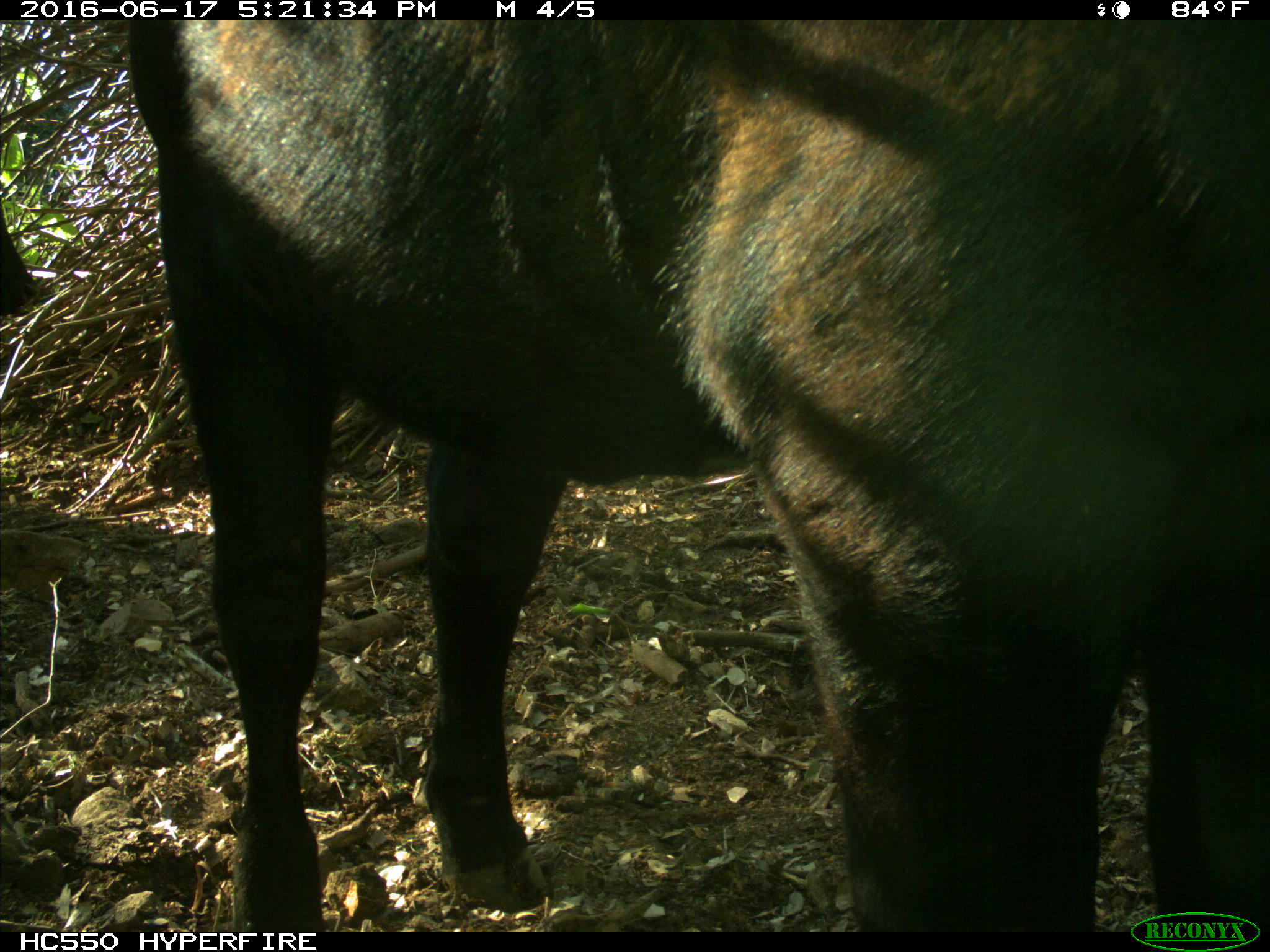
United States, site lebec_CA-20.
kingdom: Animalia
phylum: Chordata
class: Mammalia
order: Artiodactyla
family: Bovidae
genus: Bos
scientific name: Bos taurus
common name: domestic cow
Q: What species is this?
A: Bos taurus (domestic cow).